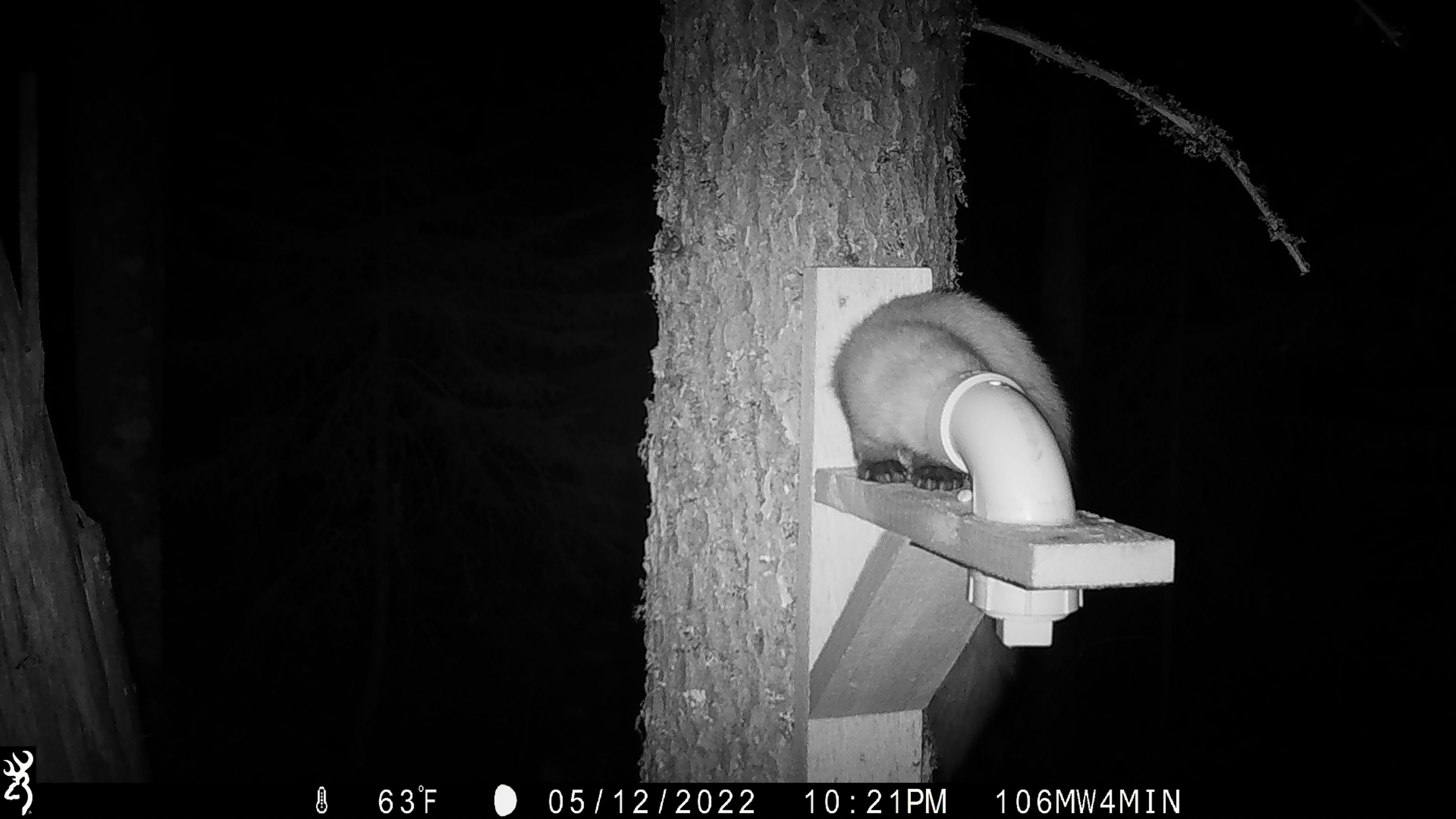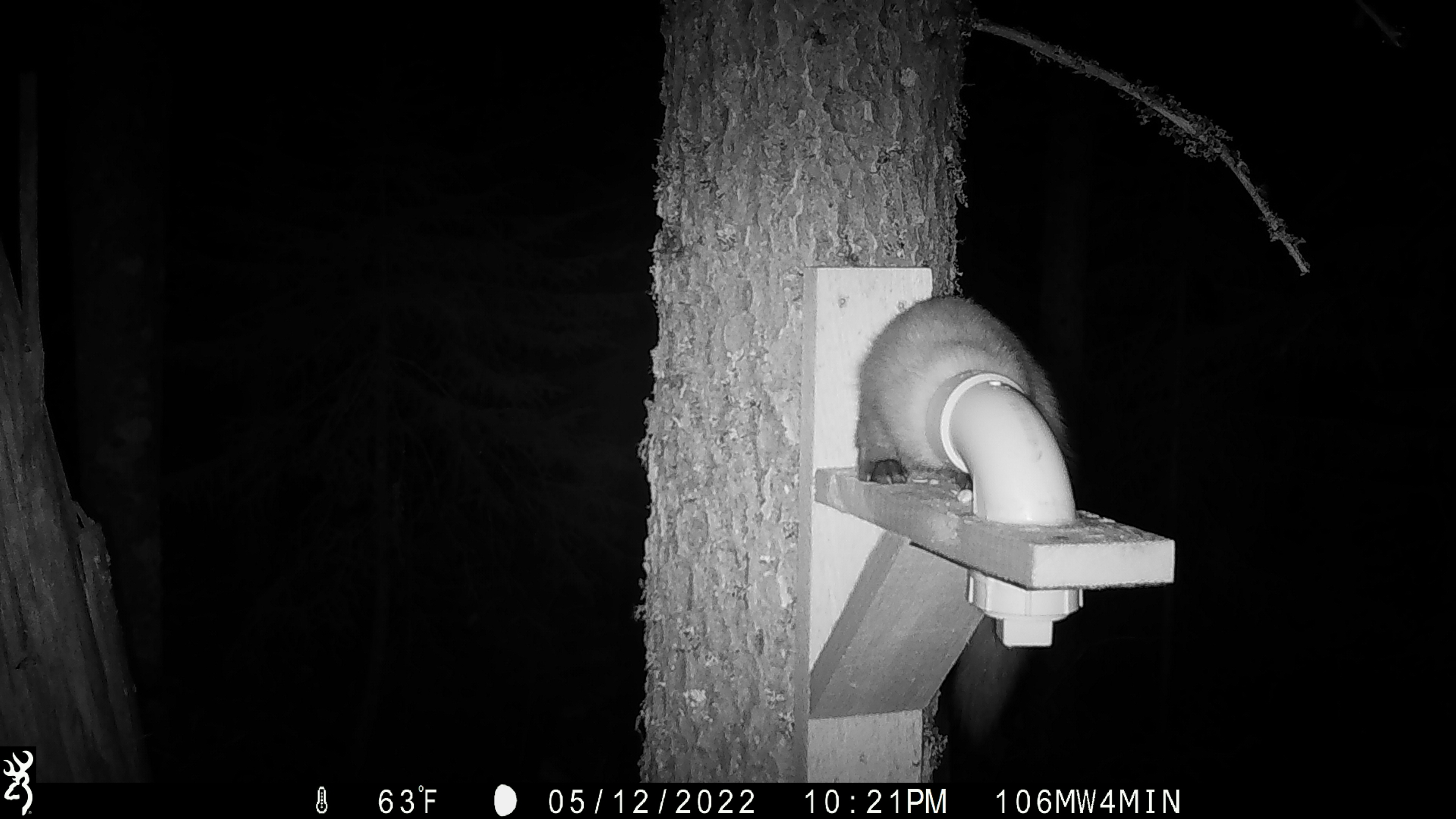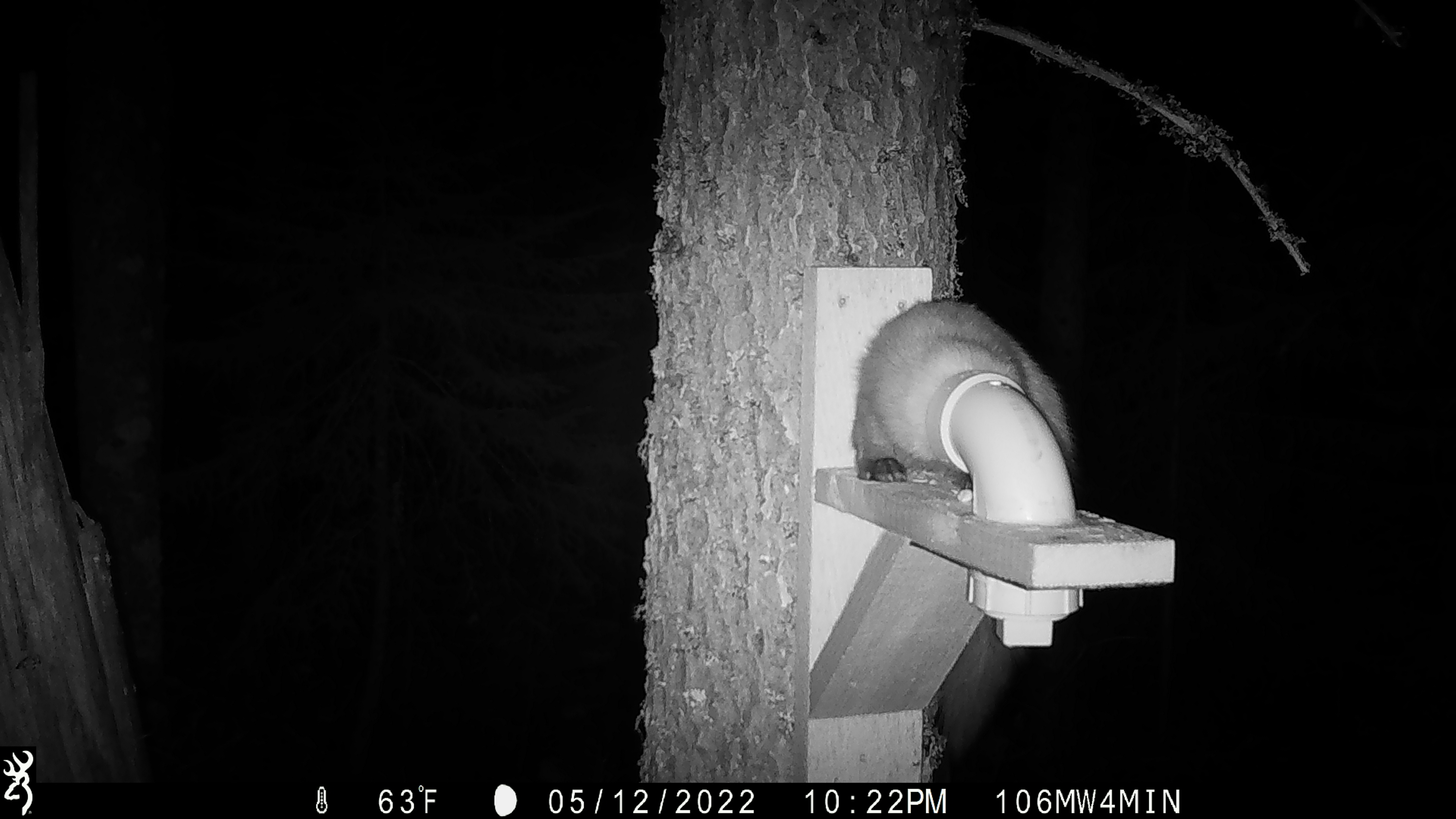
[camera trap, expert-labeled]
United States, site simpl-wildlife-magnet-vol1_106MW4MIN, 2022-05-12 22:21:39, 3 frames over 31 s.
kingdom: Animalia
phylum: Chordata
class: Mammalia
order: Carnivora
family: Mustelidae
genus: Martes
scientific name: Martes americana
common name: american marten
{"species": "american marten (Martes americana)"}